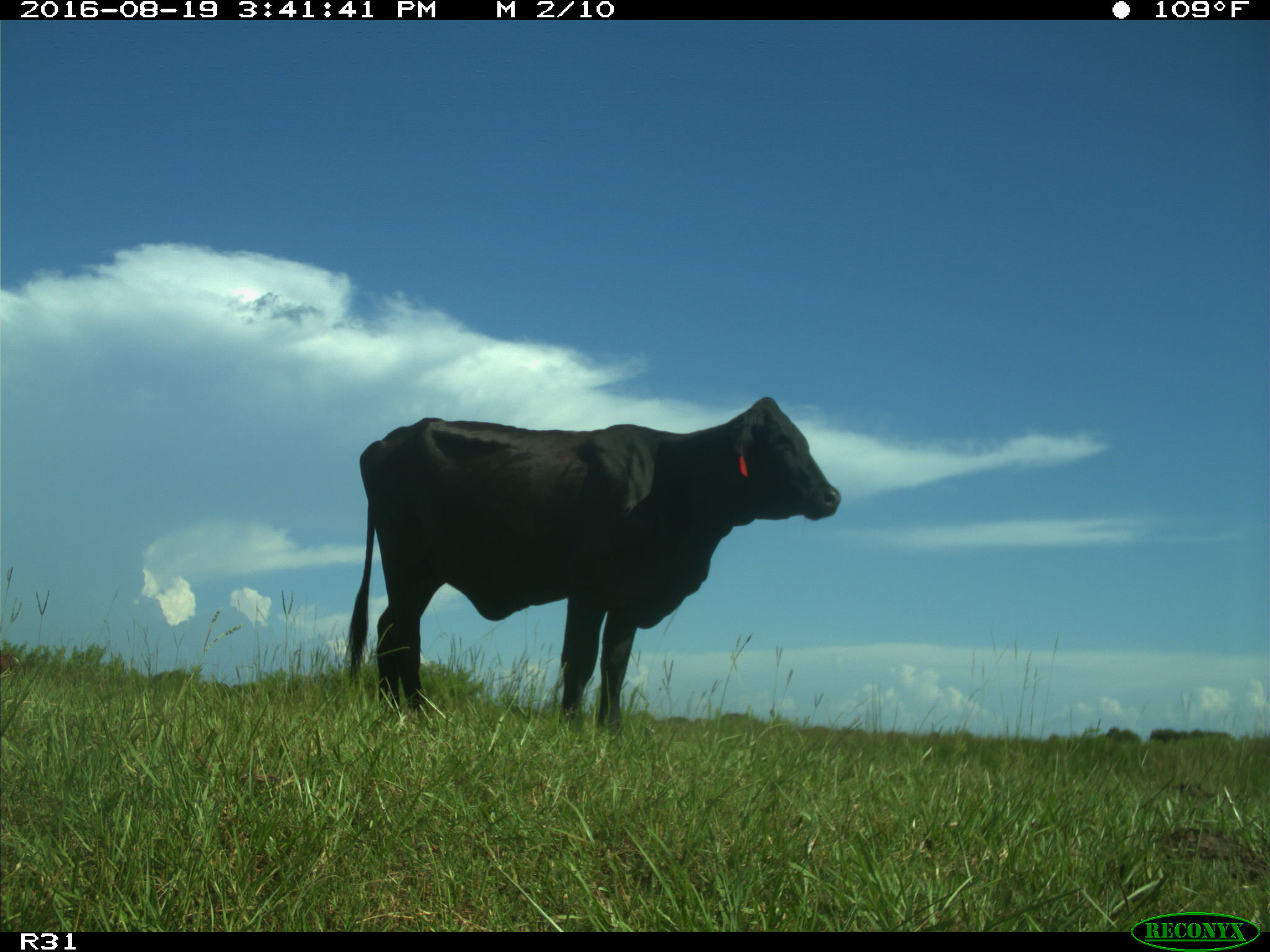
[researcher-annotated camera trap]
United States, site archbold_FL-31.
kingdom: Animalia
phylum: Chordata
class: Mammalia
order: Artiodactyla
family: Bovidae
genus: Bos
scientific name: Bos taurus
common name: domestic cow